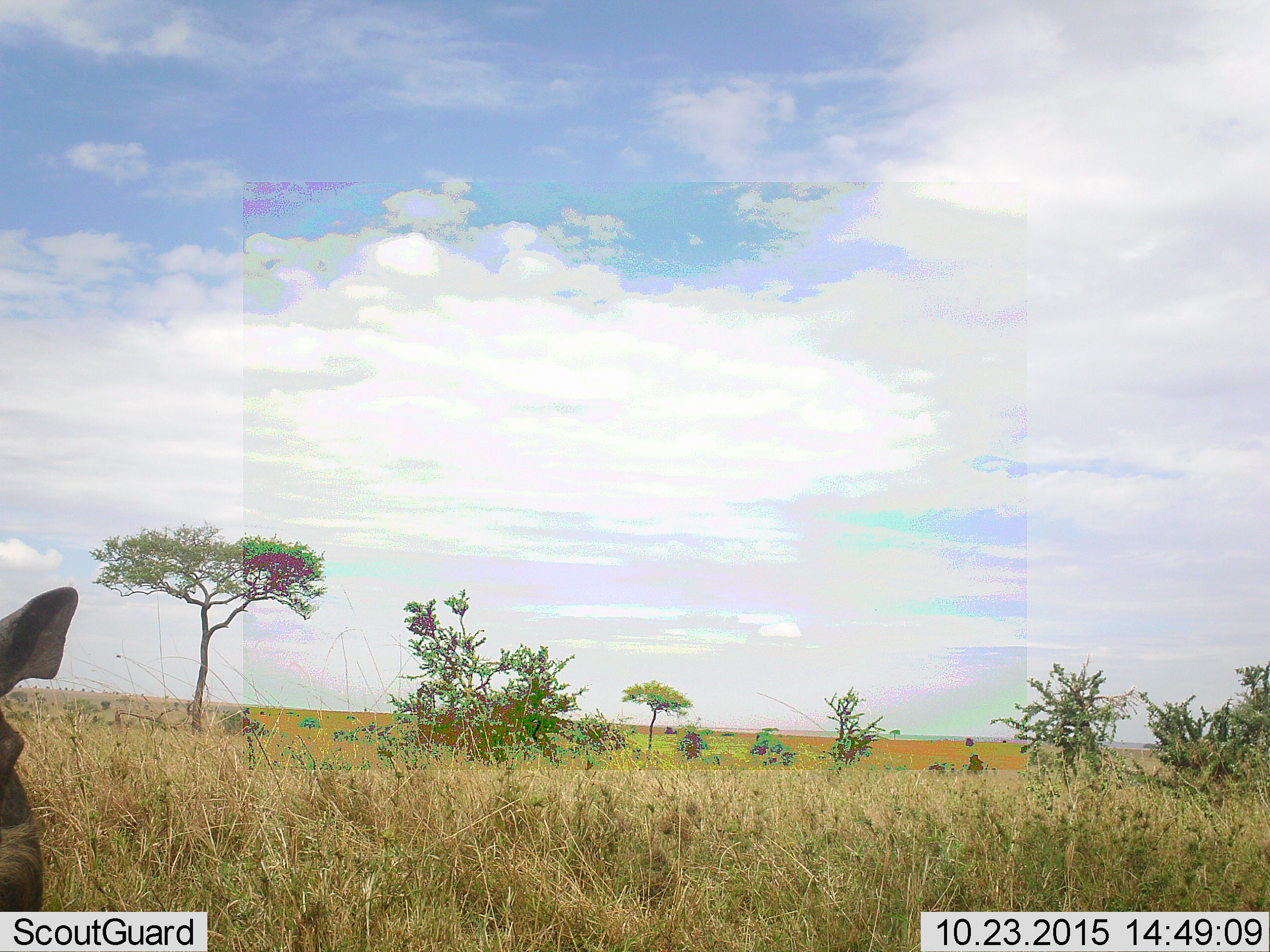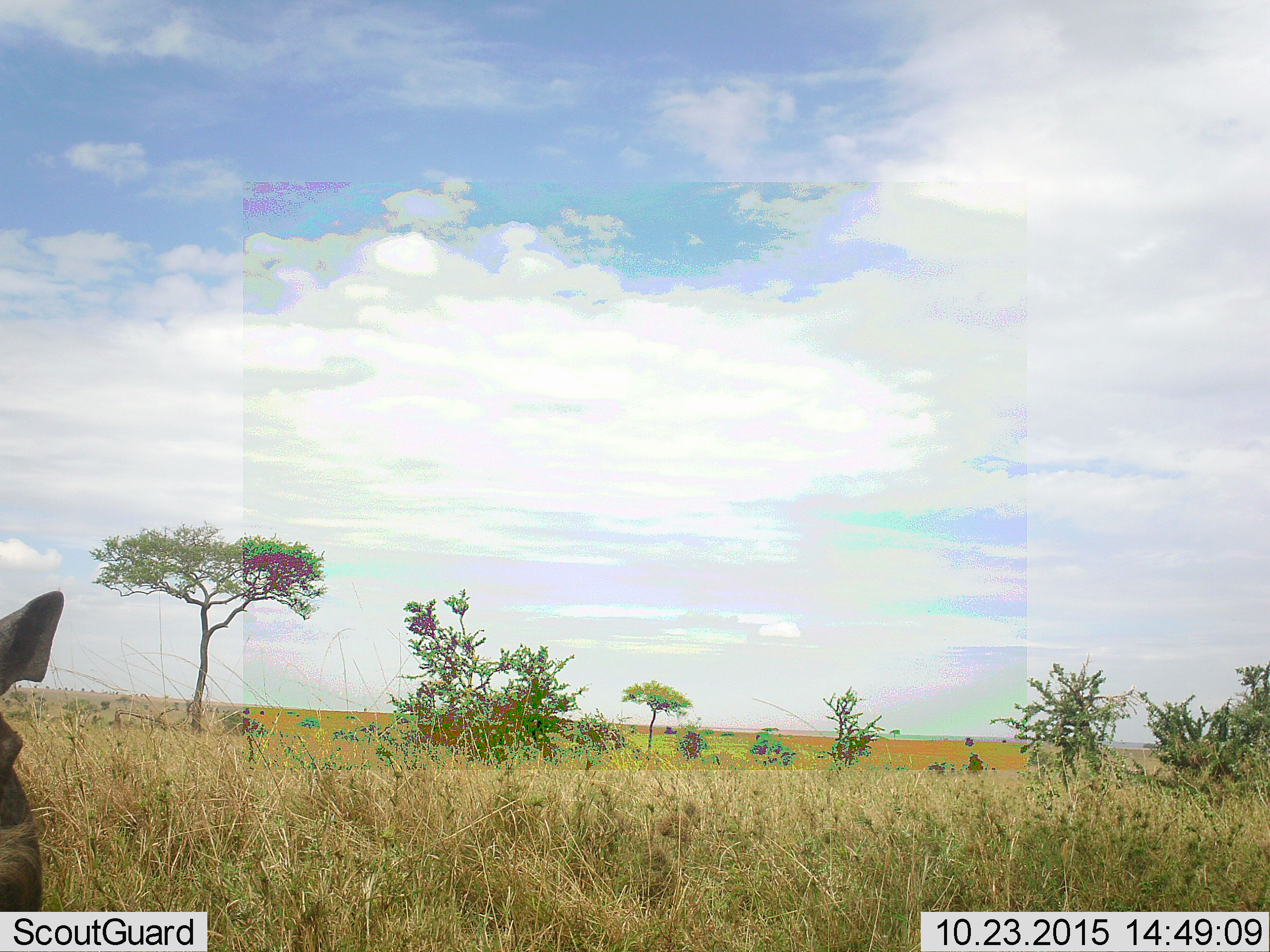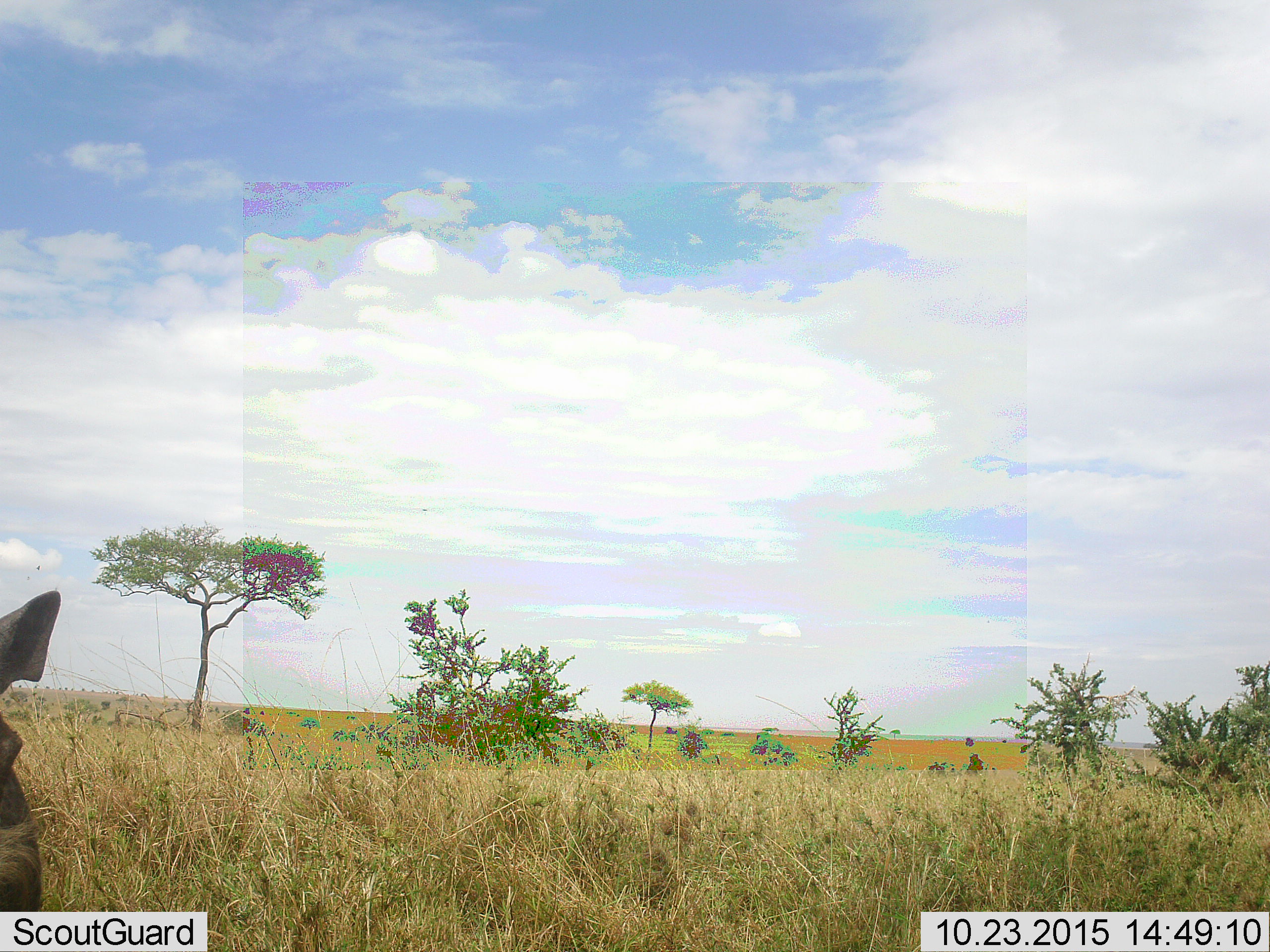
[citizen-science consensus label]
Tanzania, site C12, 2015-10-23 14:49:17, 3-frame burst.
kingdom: Animalia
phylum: Chordata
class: Mammalia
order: Artiodactyla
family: Suidae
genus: Phacochoerus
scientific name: Phacochoerus africanus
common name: warthog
Warthog (Phacochoerus africanus), count 1. Behavior (volunteer vote fractions): standing 100%, resting 0%, moving 0%, interacting 0%. Young present (vote fraction): 0%. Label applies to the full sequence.